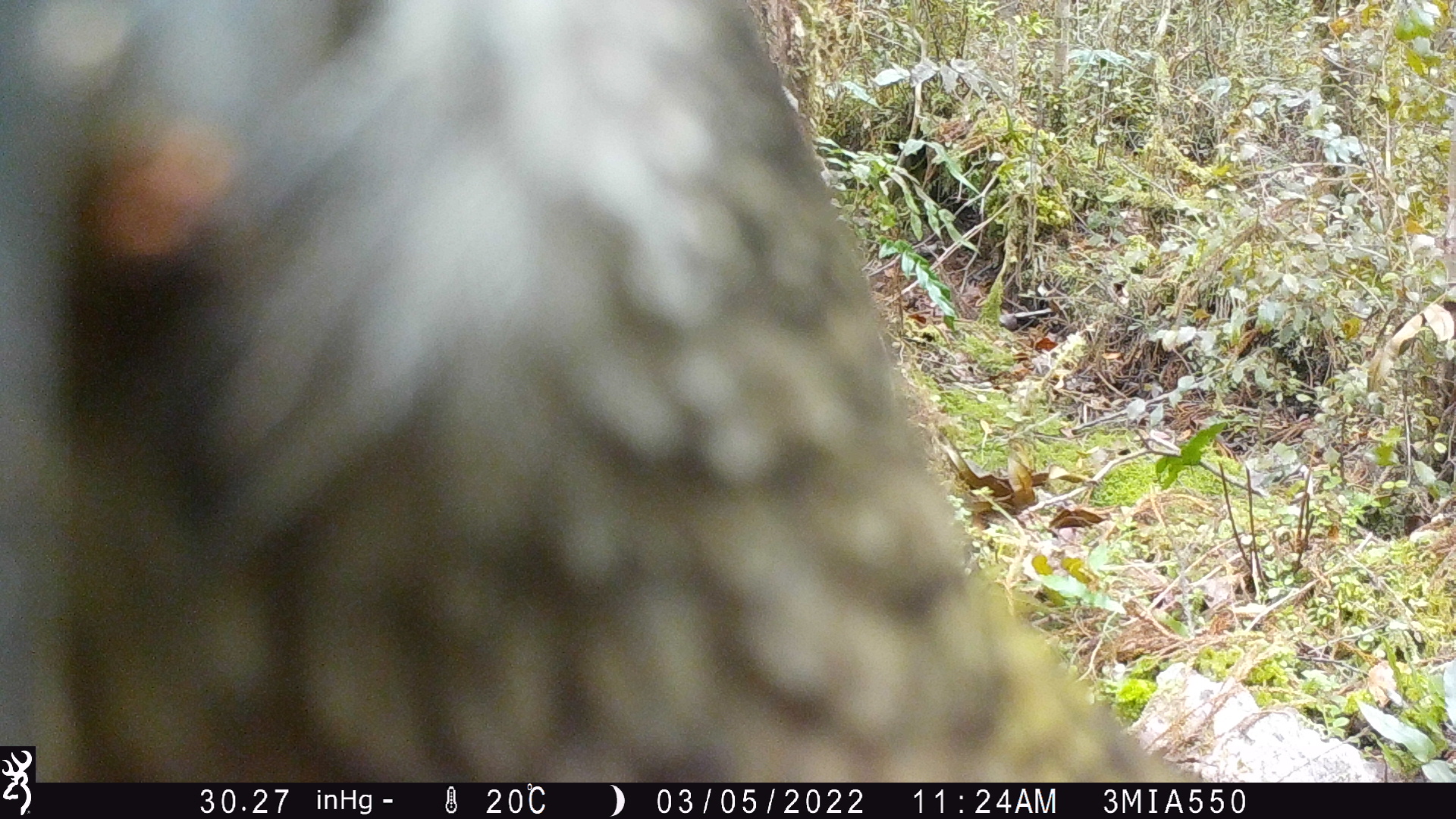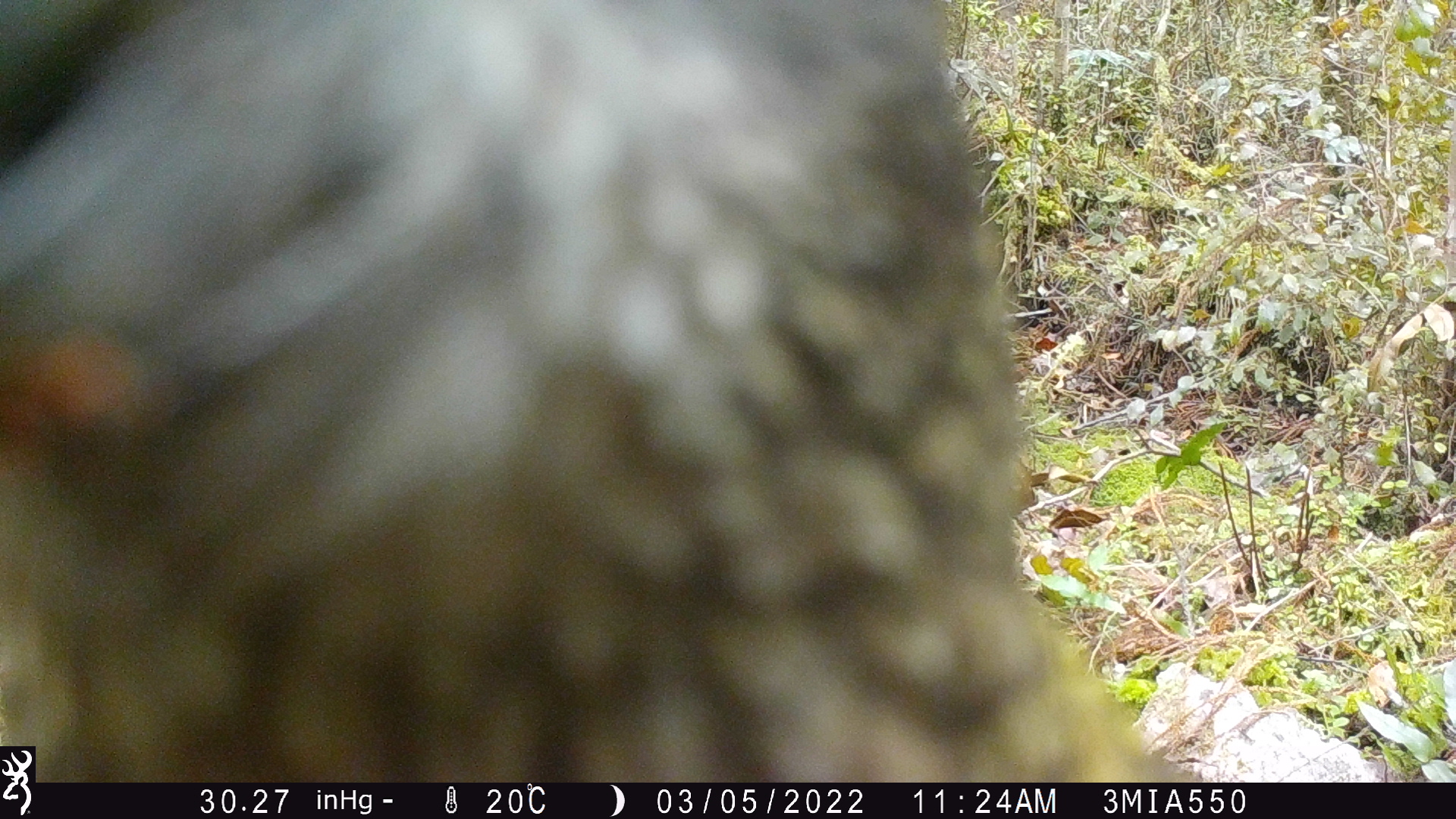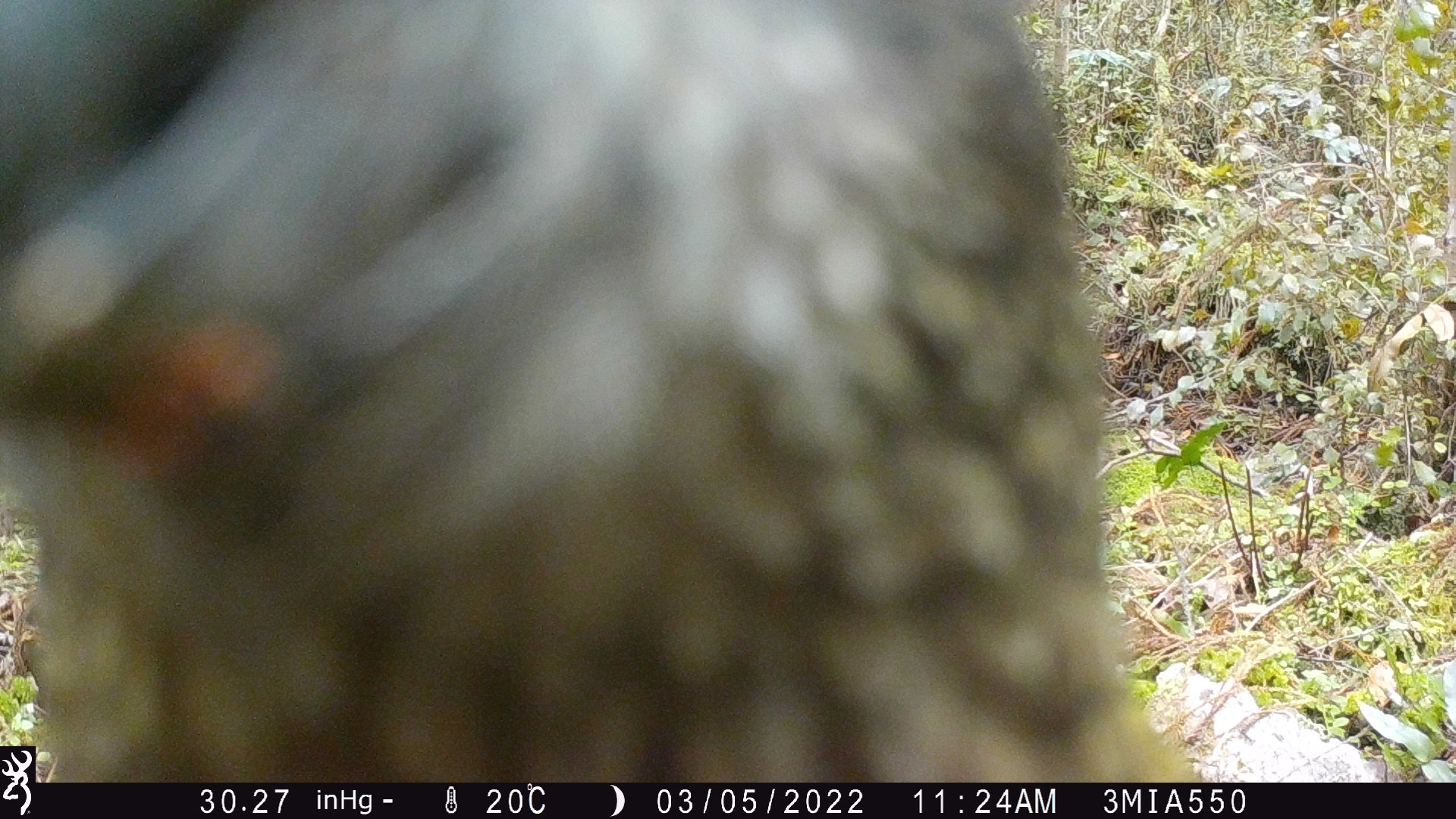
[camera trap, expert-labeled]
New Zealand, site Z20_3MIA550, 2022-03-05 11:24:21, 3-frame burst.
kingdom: Animalia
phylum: Chordata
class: Aves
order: Psittaciformes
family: Strigopidae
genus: Nestor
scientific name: Nestor notabilis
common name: kea